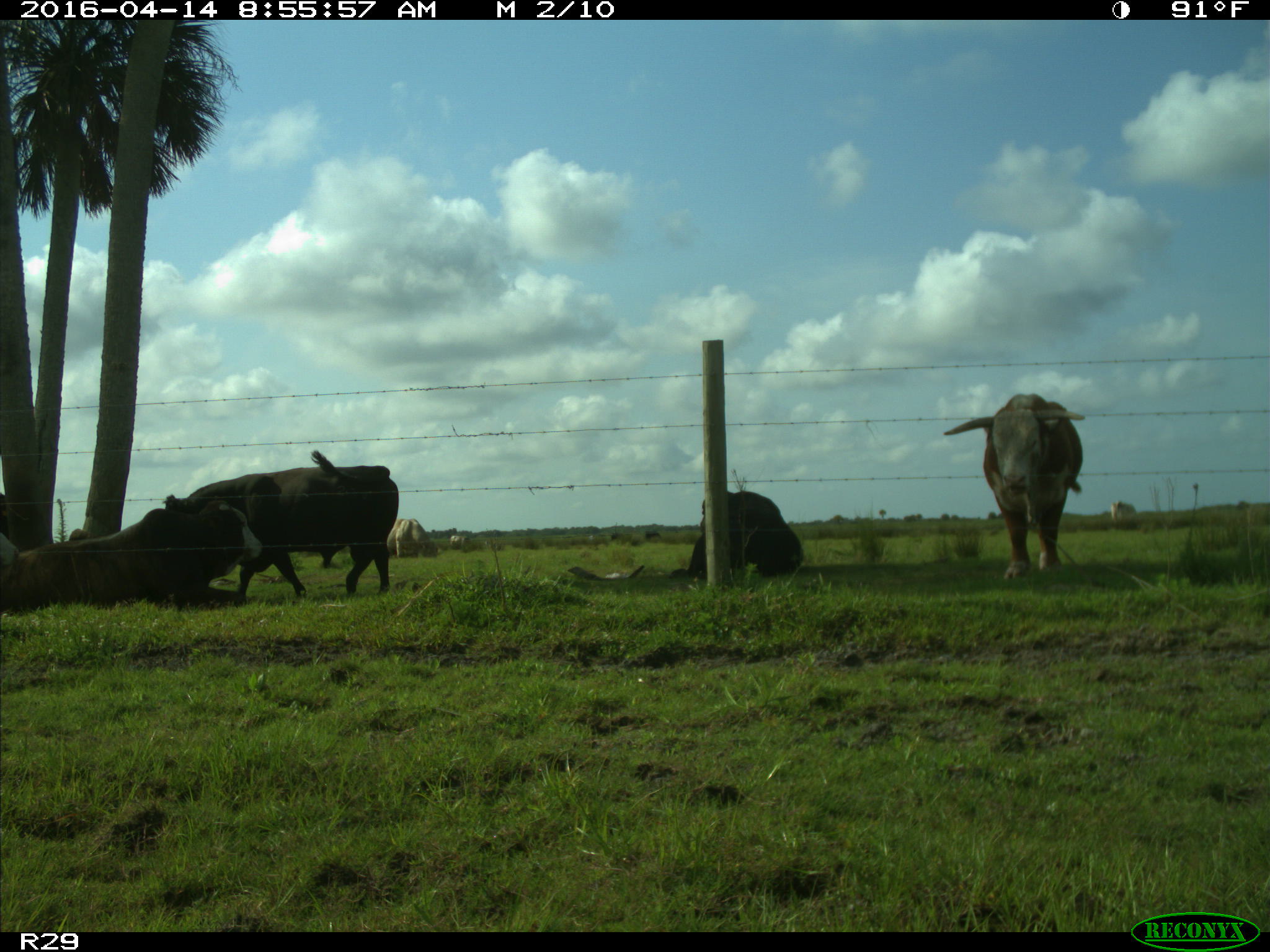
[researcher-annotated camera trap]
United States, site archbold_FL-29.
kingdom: Animalia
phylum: Chordata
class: Mammalia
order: Artiodactyla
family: Bovidae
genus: Bos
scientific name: Bos taurus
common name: domestic cow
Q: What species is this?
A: Bos taurus (domestic cow).